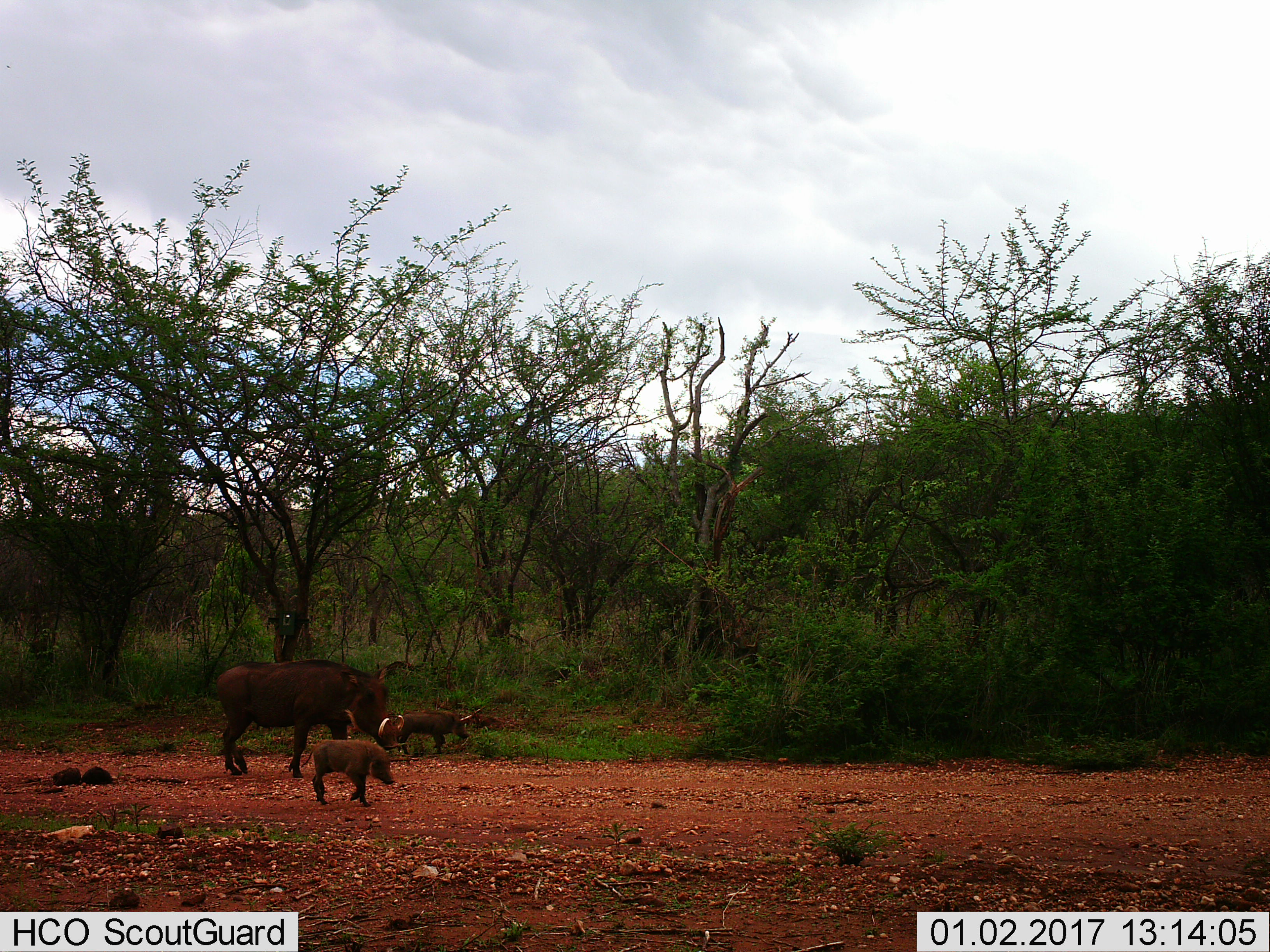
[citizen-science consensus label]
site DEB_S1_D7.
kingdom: Animalia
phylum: Chordata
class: Mammalia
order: Artiodactyla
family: Suidae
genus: Phacochoerus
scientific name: Phacochoerus africanus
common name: warthog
Warthog (Phacochoerus africanus), count 3. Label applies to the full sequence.